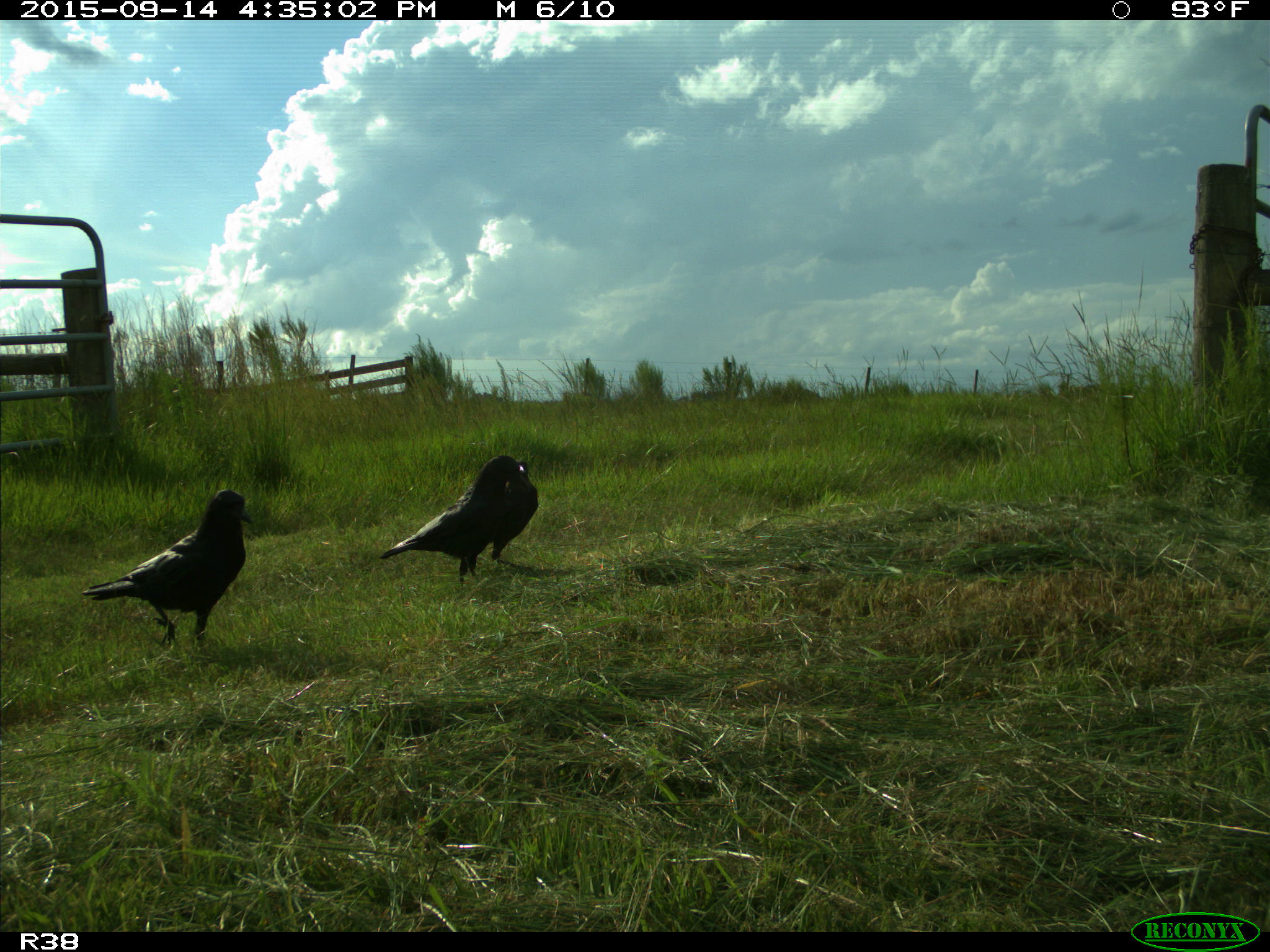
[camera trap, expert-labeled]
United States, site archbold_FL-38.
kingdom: Animalia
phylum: Chordata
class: Aves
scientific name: Aves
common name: birds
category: unidentified bird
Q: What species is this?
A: Unidentified bird (birds) (Aves).